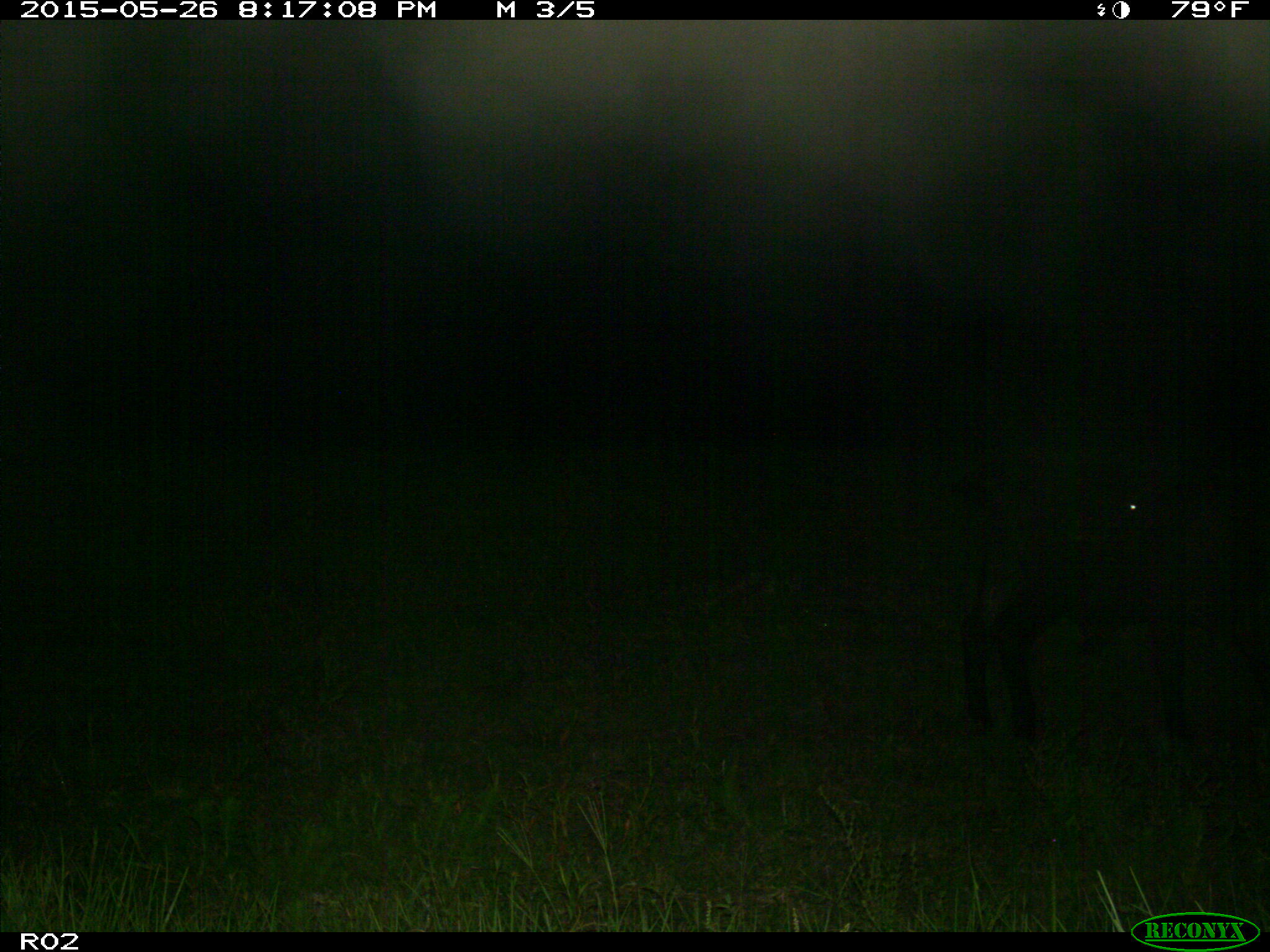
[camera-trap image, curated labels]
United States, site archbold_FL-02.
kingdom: Animalia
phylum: Chordata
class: Mammalia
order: Artiodactyla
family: Bovidae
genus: Bos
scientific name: Bos taurus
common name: domestic cow